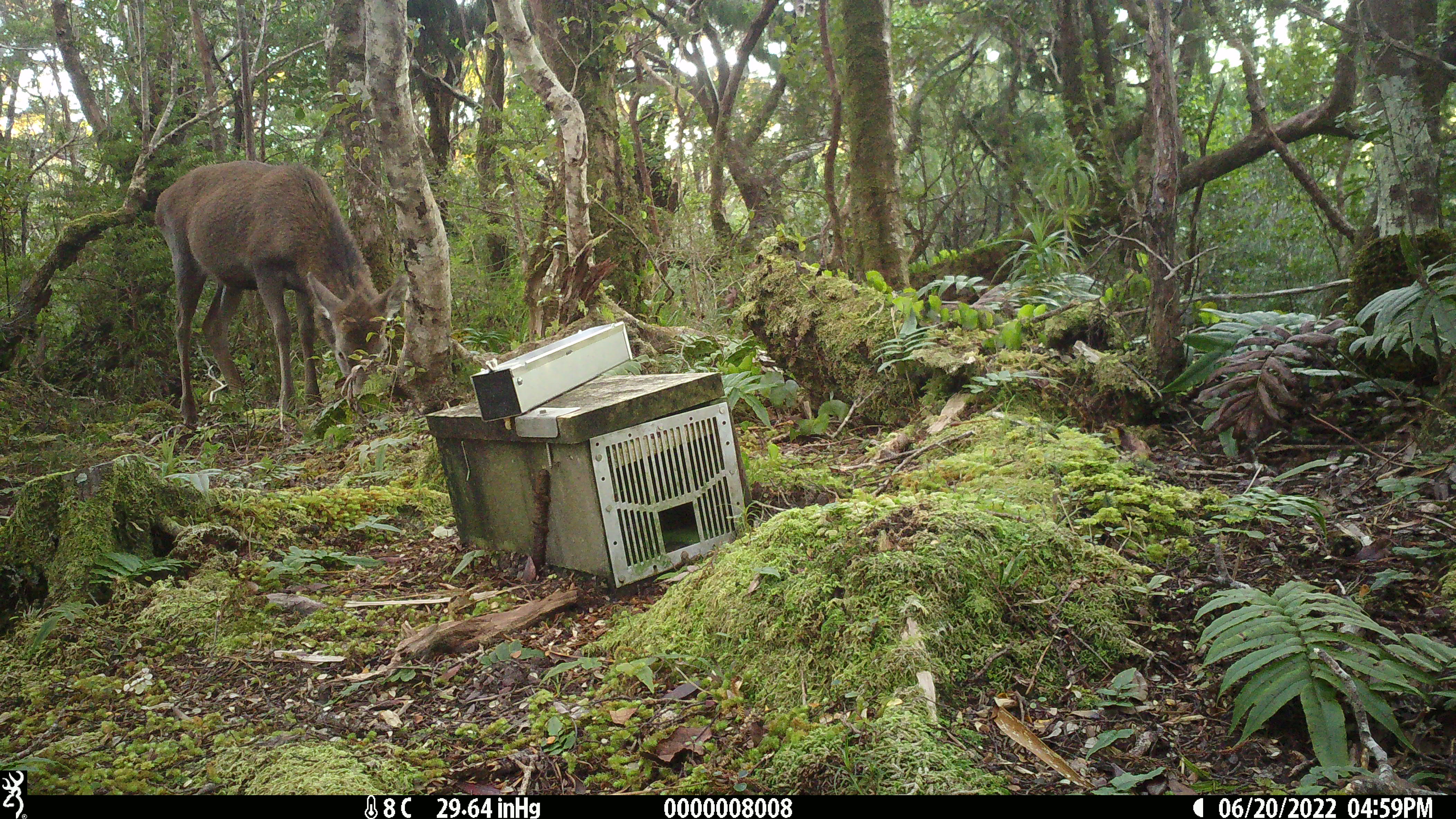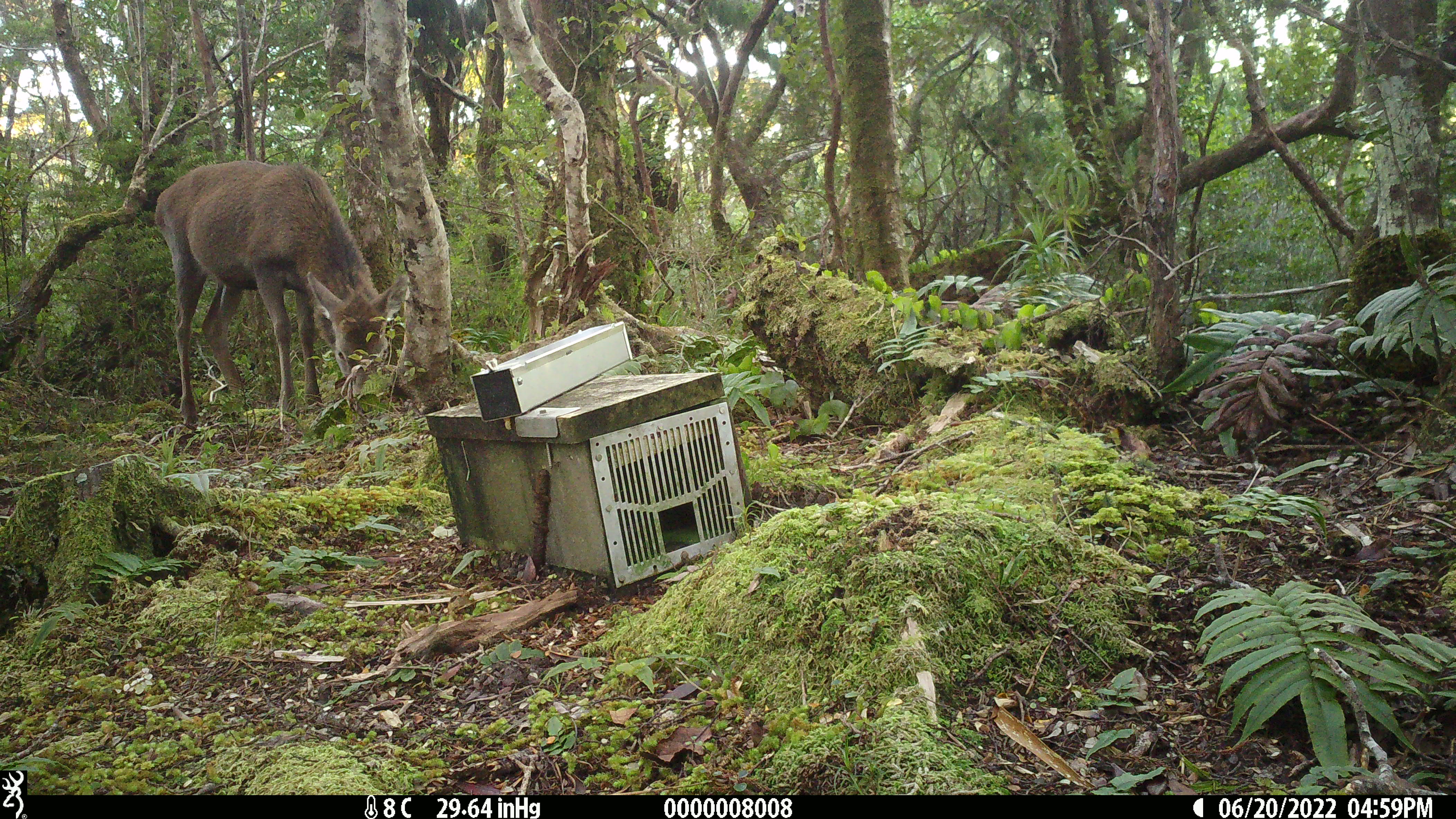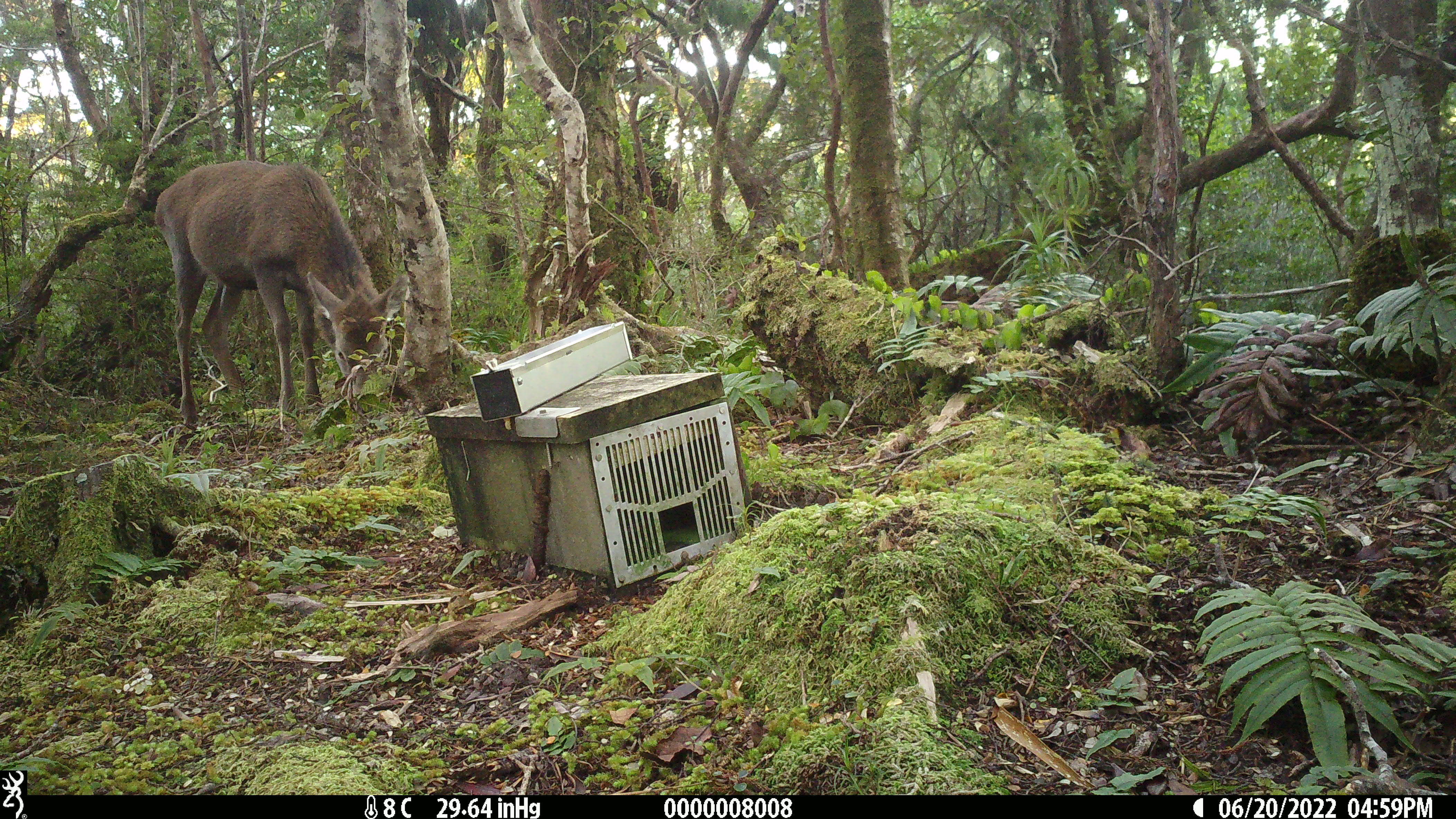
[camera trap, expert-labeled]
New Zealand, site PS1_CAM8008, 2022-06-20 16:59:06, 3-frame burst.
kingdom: Animalia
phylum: Chordata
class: Mammalia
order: Artiodactyla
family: Cervidae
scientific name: Cervidae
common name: deer